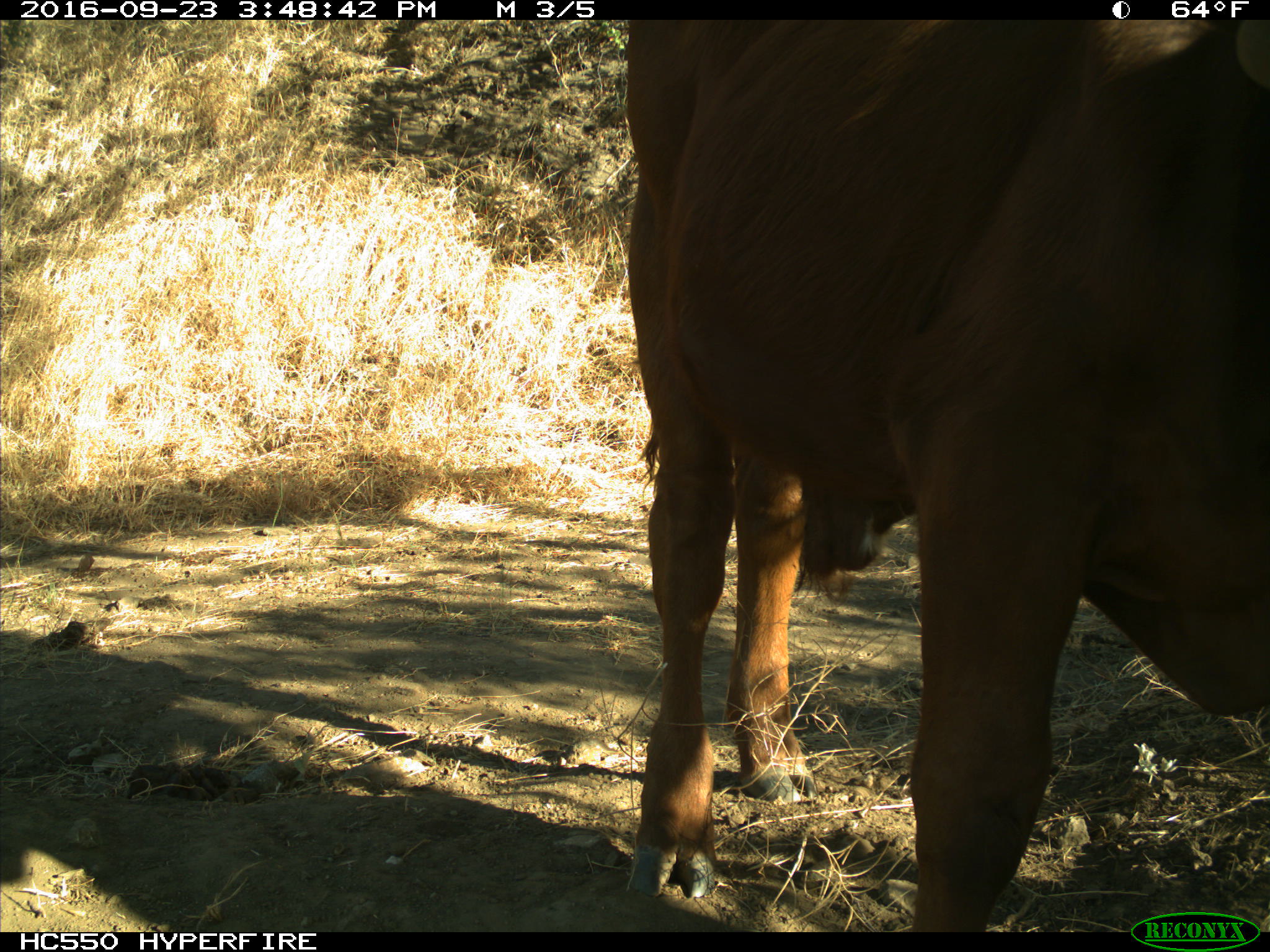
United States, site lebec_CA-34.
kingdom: Animalia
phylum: Chordata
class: Mammalia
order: Artiodactyla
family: Bovidae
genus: Bos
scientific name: Bos taurus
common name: domestic cow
Bos taurus (domestic cow).